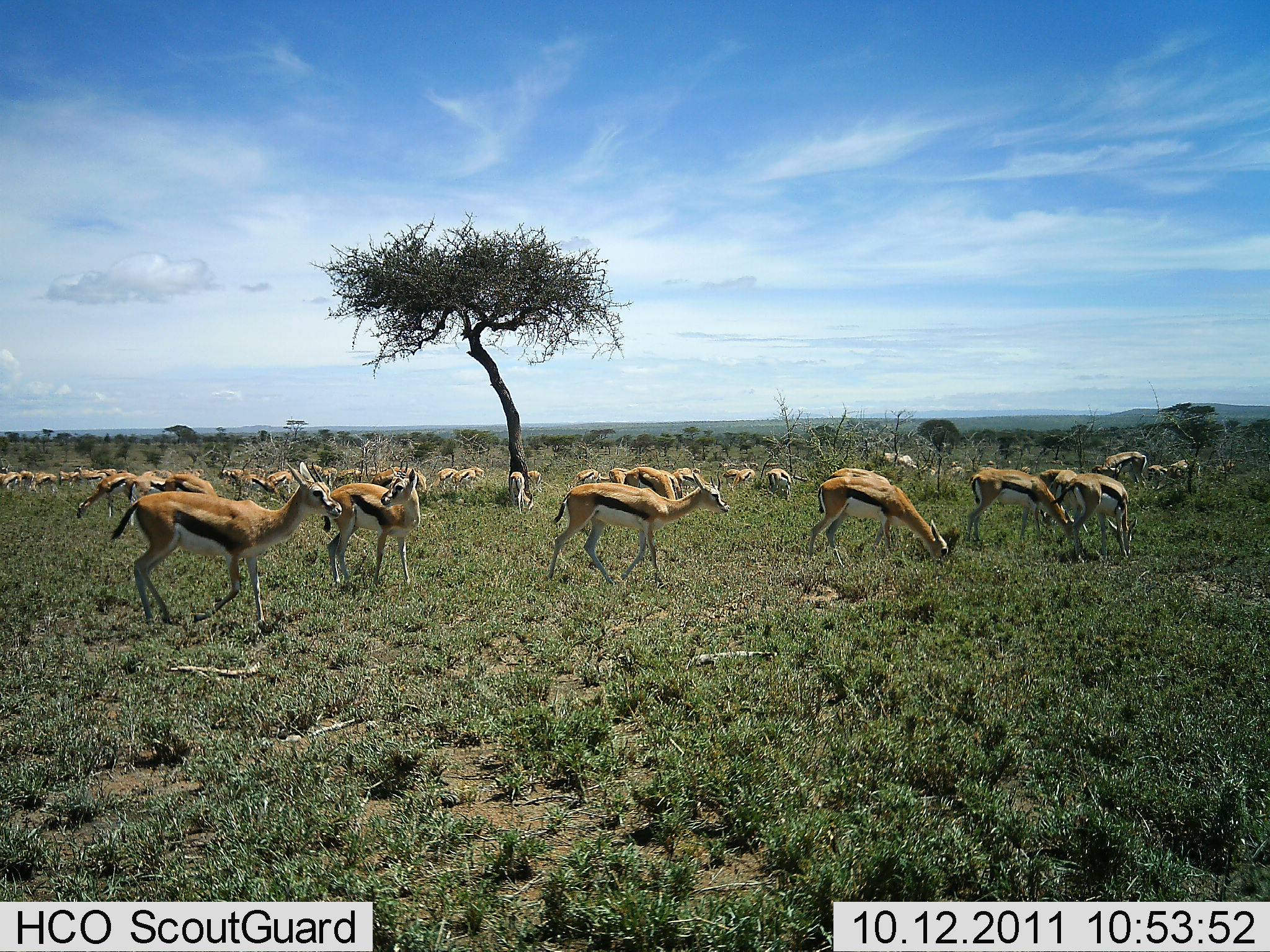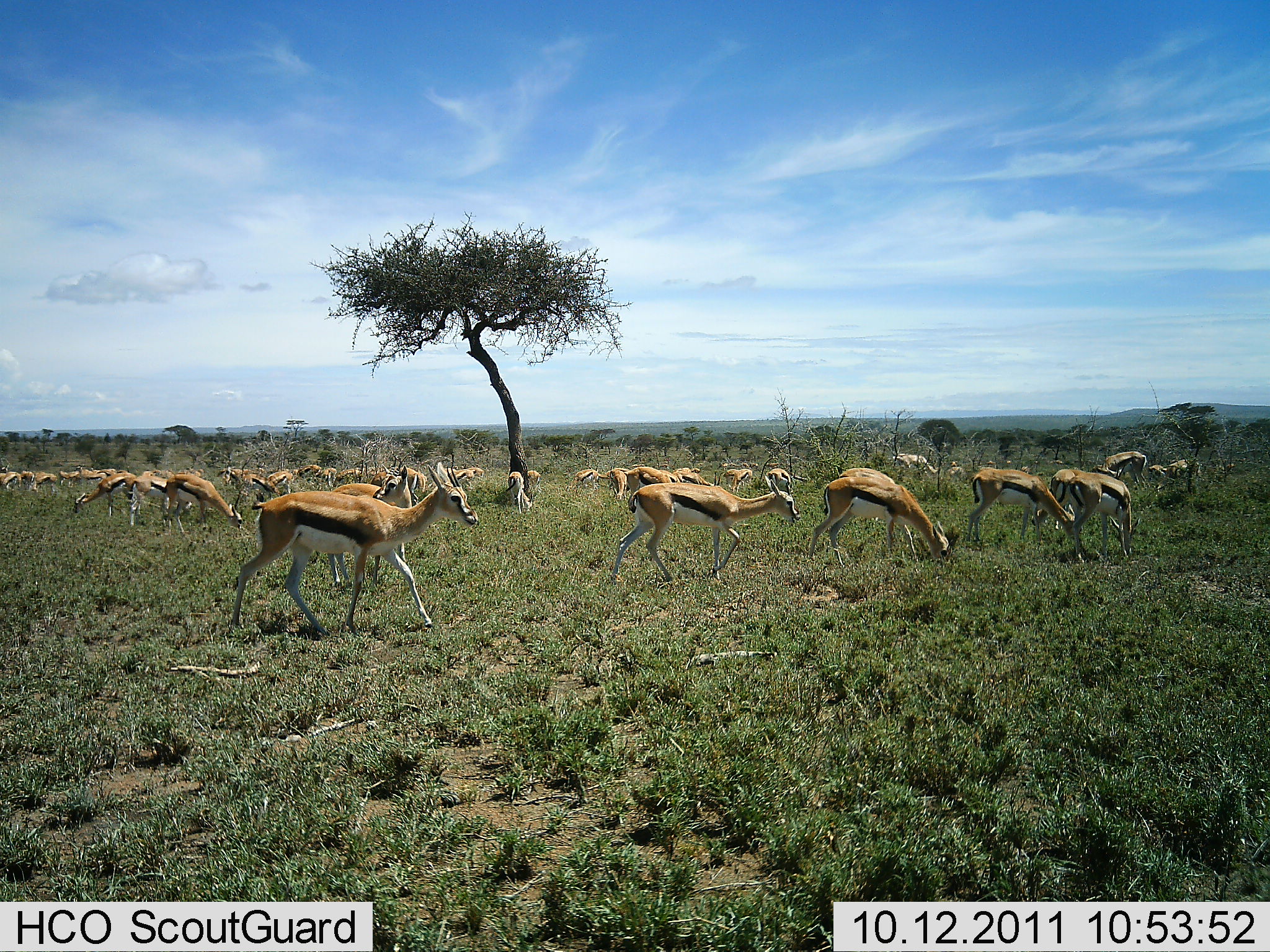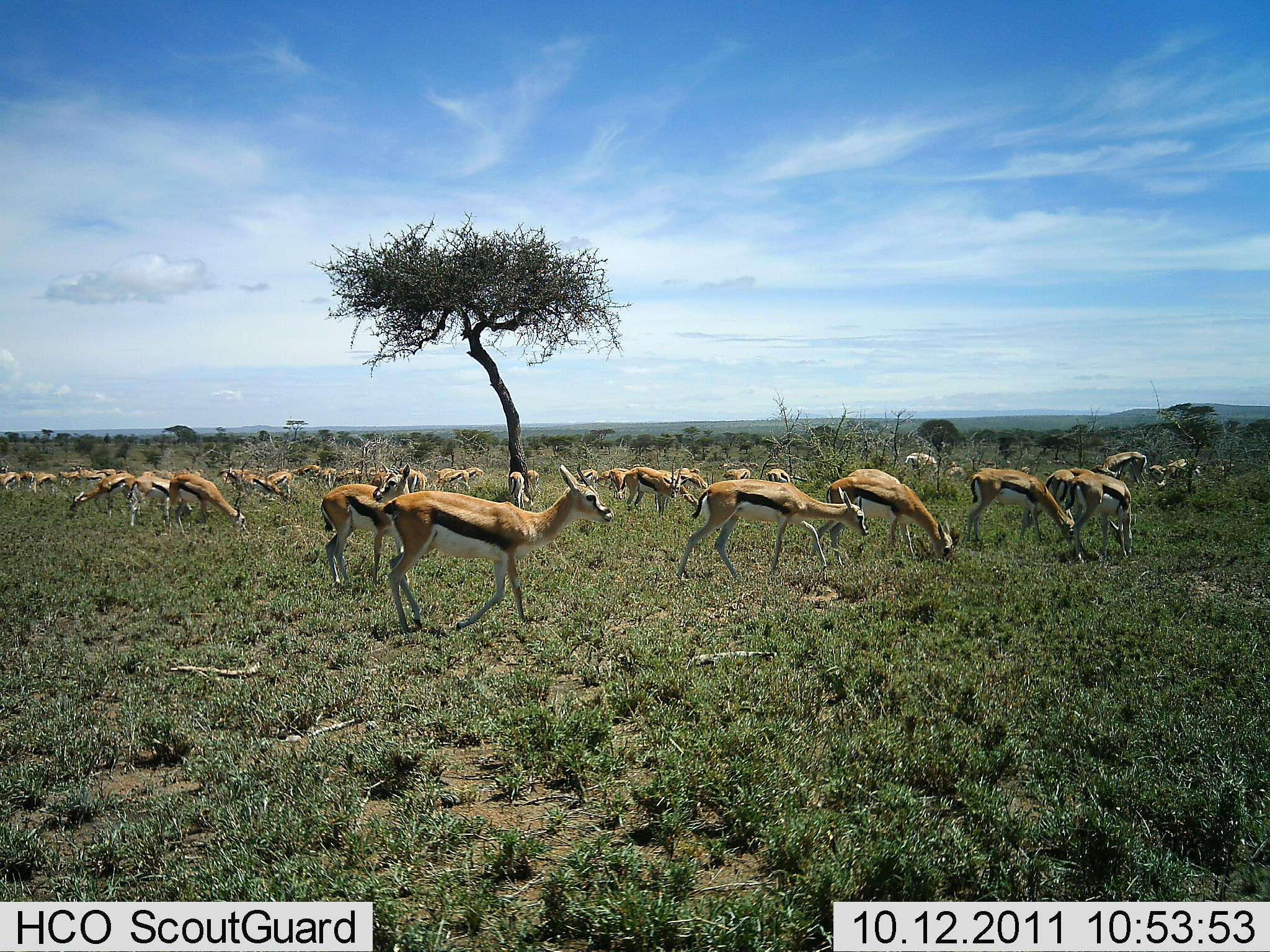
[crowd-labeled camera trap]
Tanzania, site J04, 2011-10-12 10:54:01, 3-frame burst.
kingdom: Animalia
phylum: Chordata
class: Mammalia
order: Artiodactyla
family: Bovidae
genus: Eudorcas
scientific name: Eudorcas thomsonii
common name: thomson's gazelle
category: gazellethomsons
Gazellethomsons (thomson's gazelle) (Eudorcas thomsonii), count 11-50. Behavior (volunteer vote fractions): standing 36%, resting 0%, moving 73%, interacting 0%. Young present (vote fraction): 0%. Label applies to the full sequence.